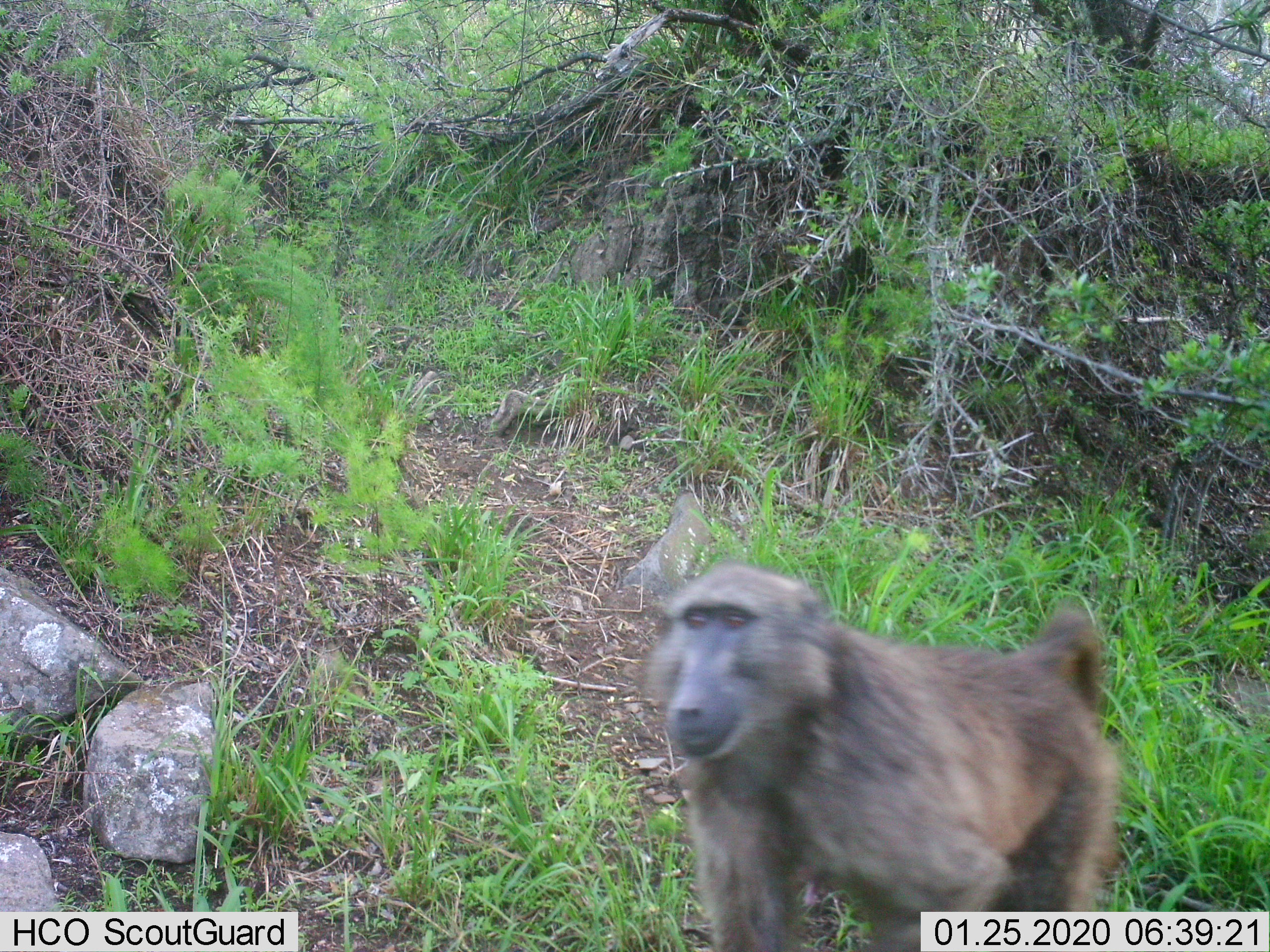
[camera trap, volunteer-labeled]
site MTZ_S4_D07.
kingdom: Animalia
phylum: Chordata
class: Mammalia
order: Primates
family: Cercopithecidae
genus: Papio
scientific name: Papio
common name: baboon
Baboon (Papio), count 1. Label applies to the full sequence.